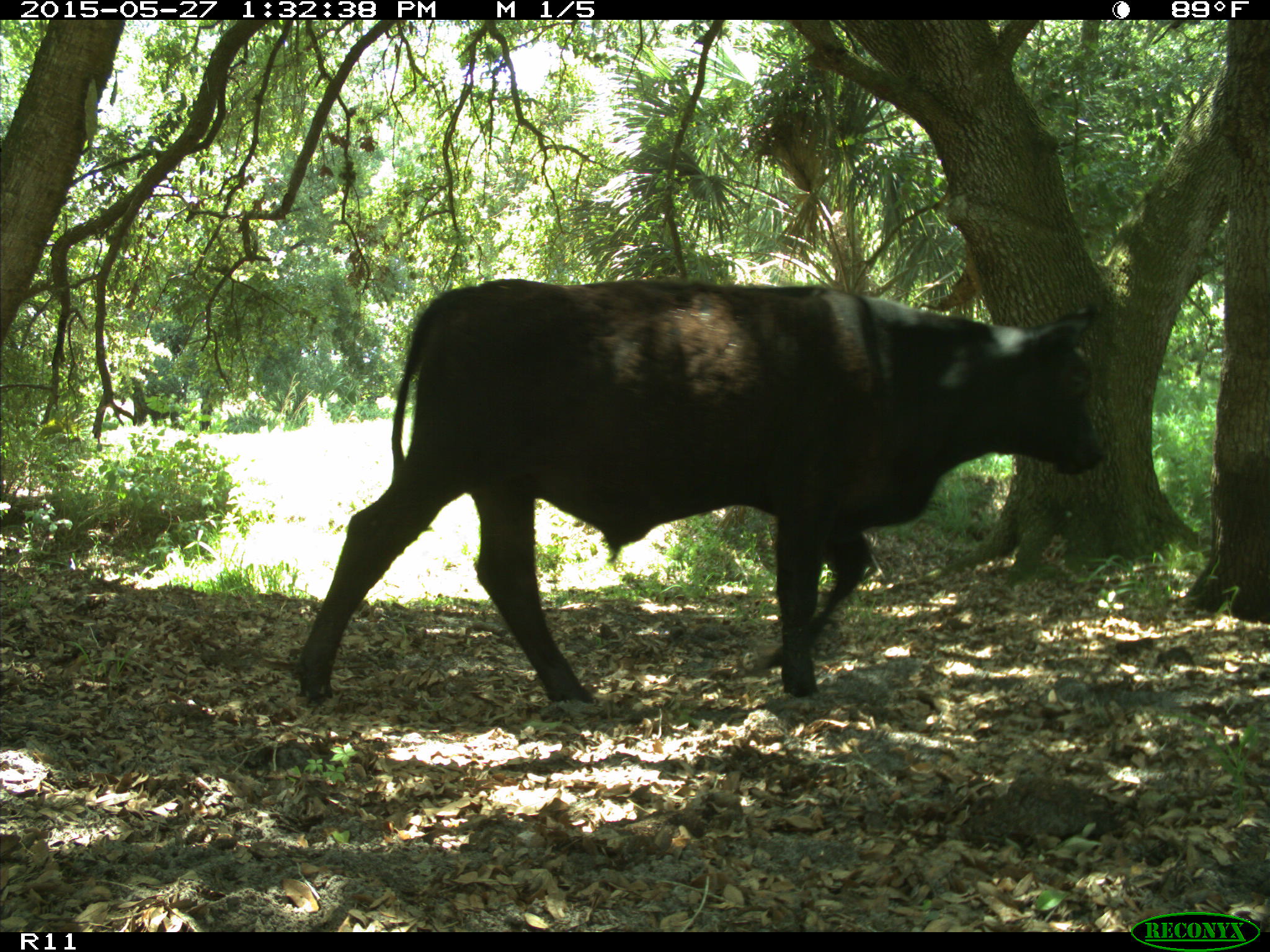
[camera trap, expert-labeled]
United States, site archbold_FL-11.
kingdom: Animalia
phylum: Chordata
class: Mammalia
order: Artiodactyla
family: Bovidae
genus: Bos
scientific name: Bos taurus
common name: domestic cow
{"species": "Bos taurus (domestic cow)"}